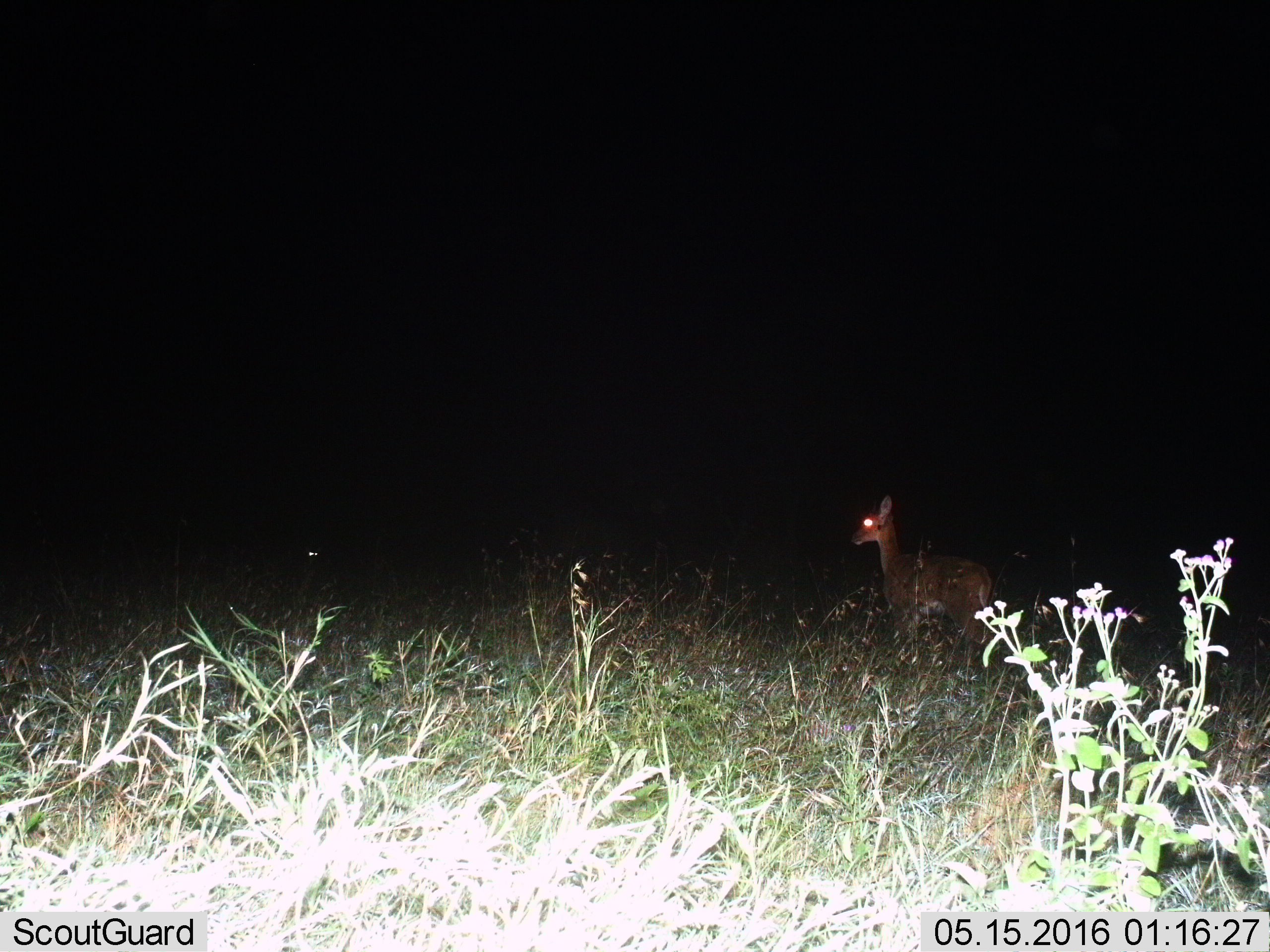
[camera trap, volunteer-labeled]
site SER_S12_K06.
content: unidentified animal